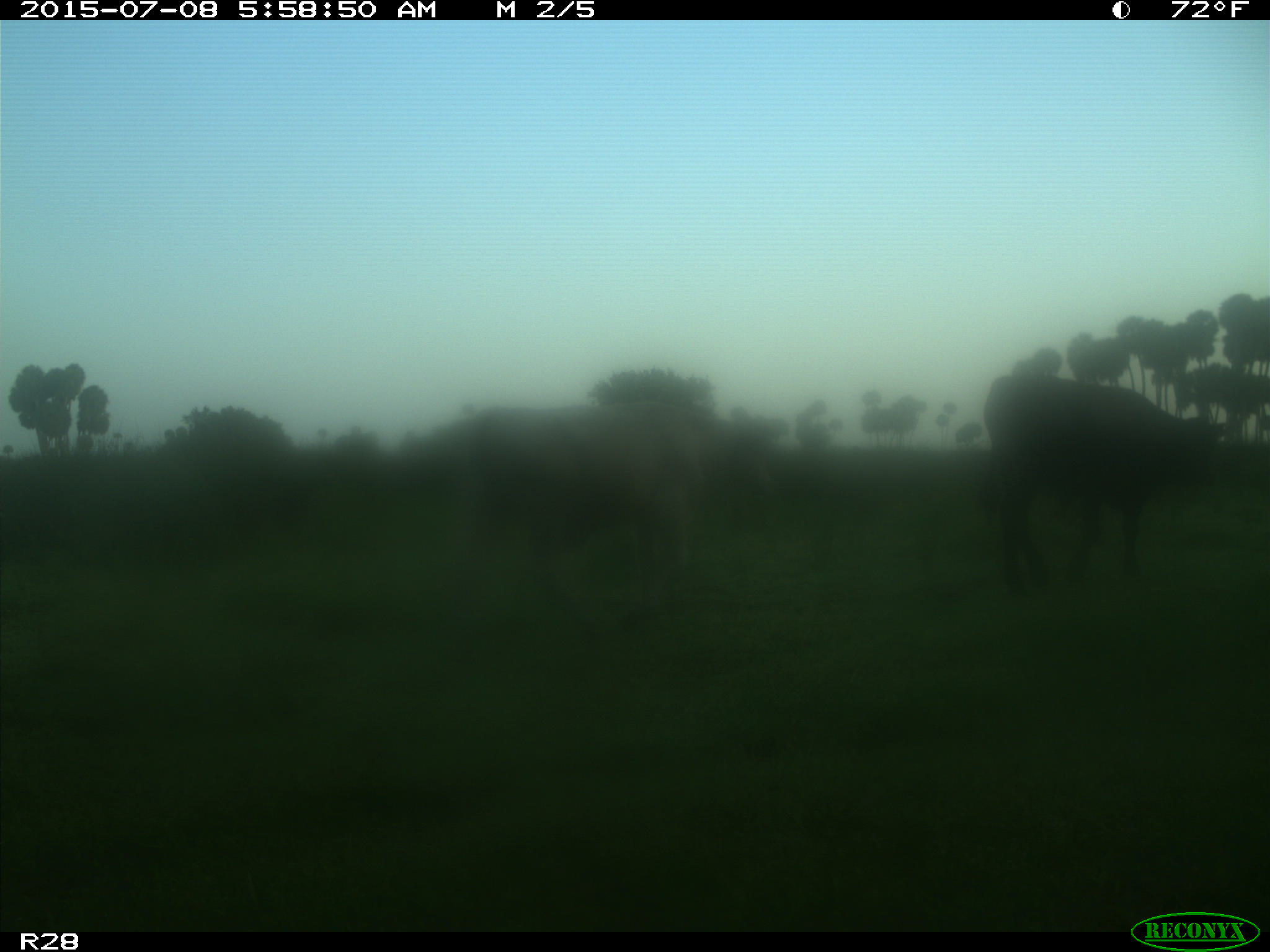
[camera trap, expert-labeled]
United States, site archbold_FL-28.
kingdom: Animalia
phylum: Chordata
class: Mammalia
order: Artiodactyla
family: Bovidae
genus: Bos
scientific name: Bos taurus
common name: domestic cow